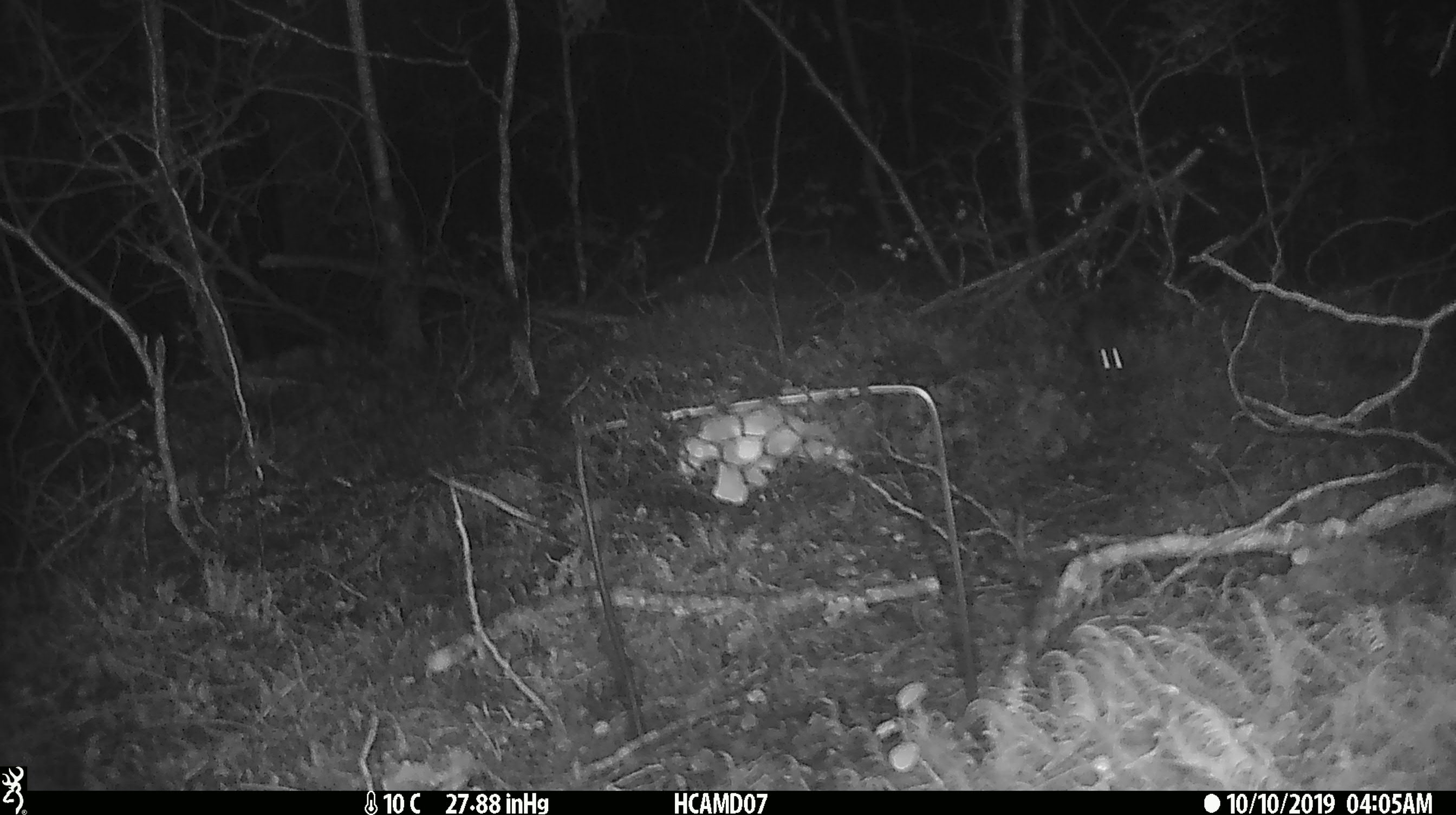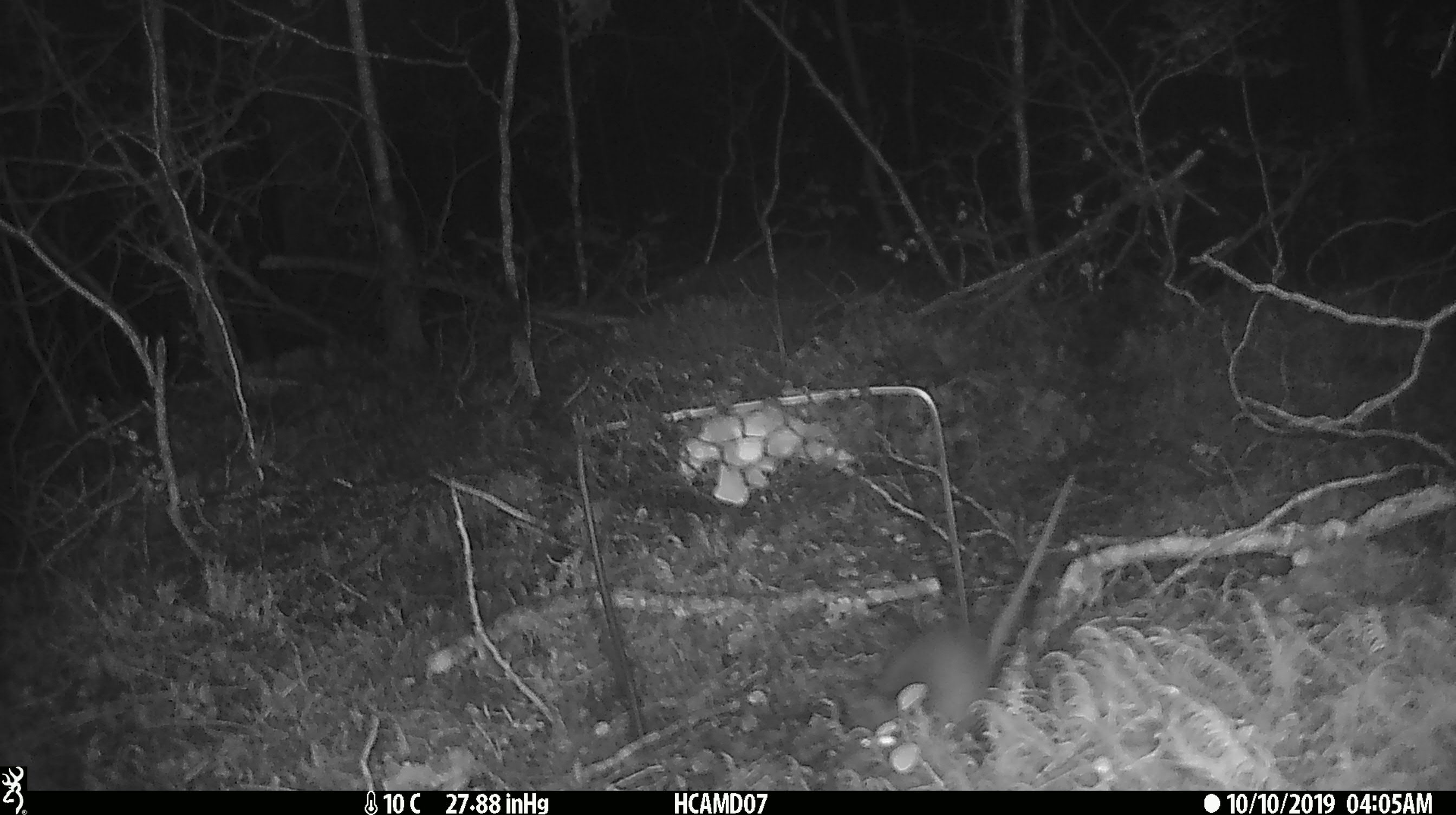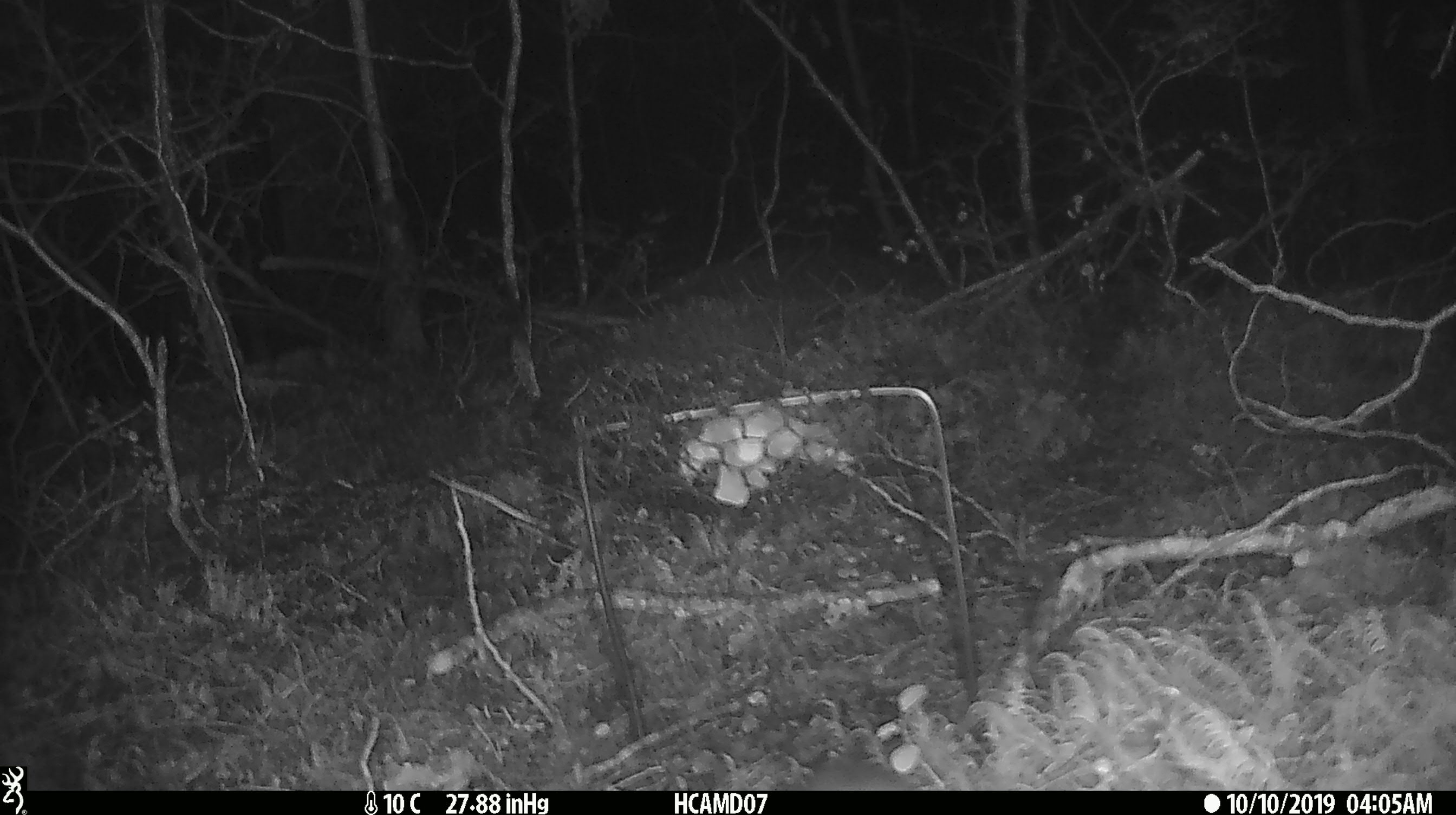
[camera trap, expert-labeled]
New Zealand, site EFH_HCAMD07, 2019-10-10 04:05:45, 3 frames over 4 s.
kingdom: Animalia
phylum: Chordata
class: Mammalia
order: Rodentia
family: Muridae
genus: Mus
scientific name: Mus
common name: mouse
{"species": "mouse (Mus)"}